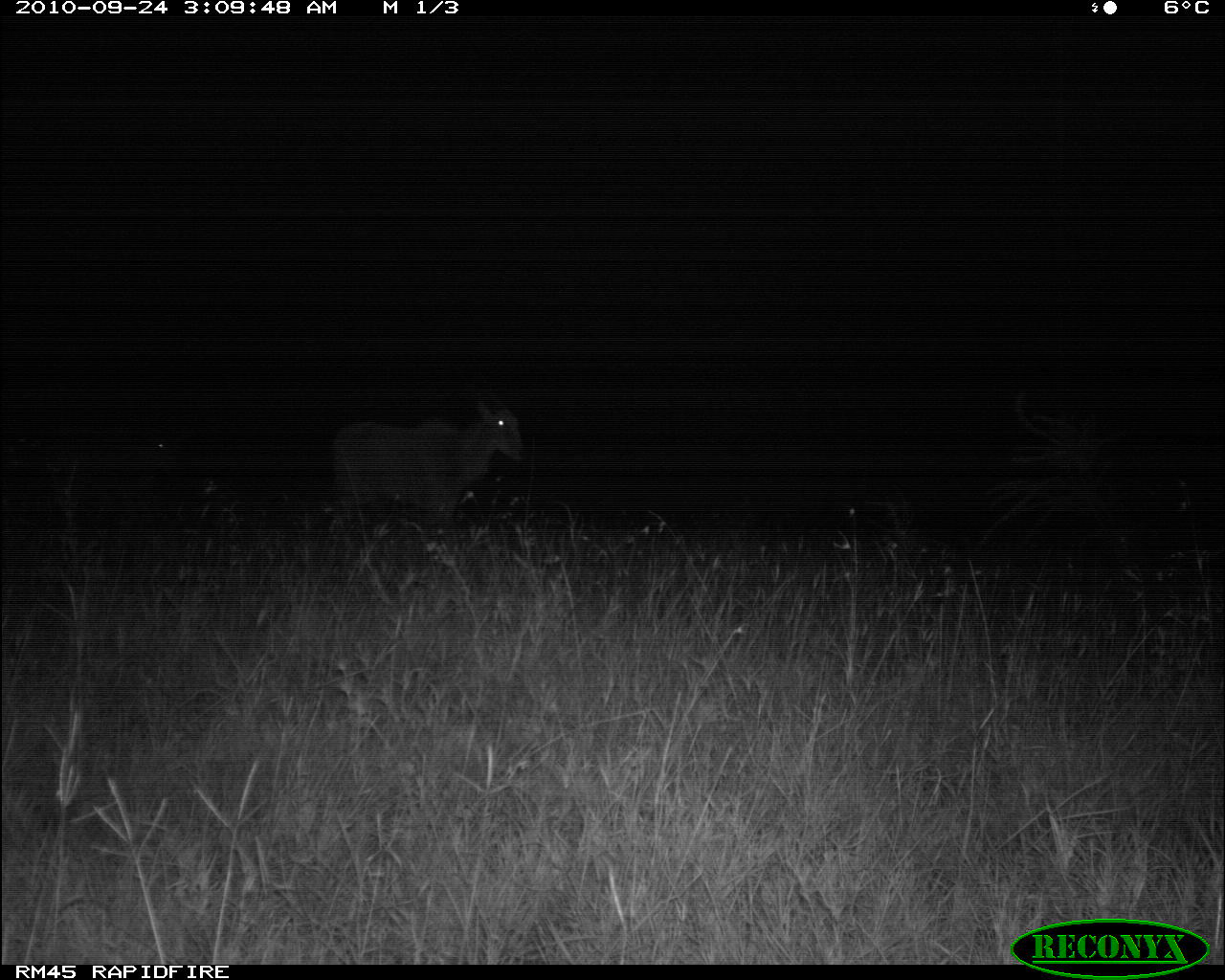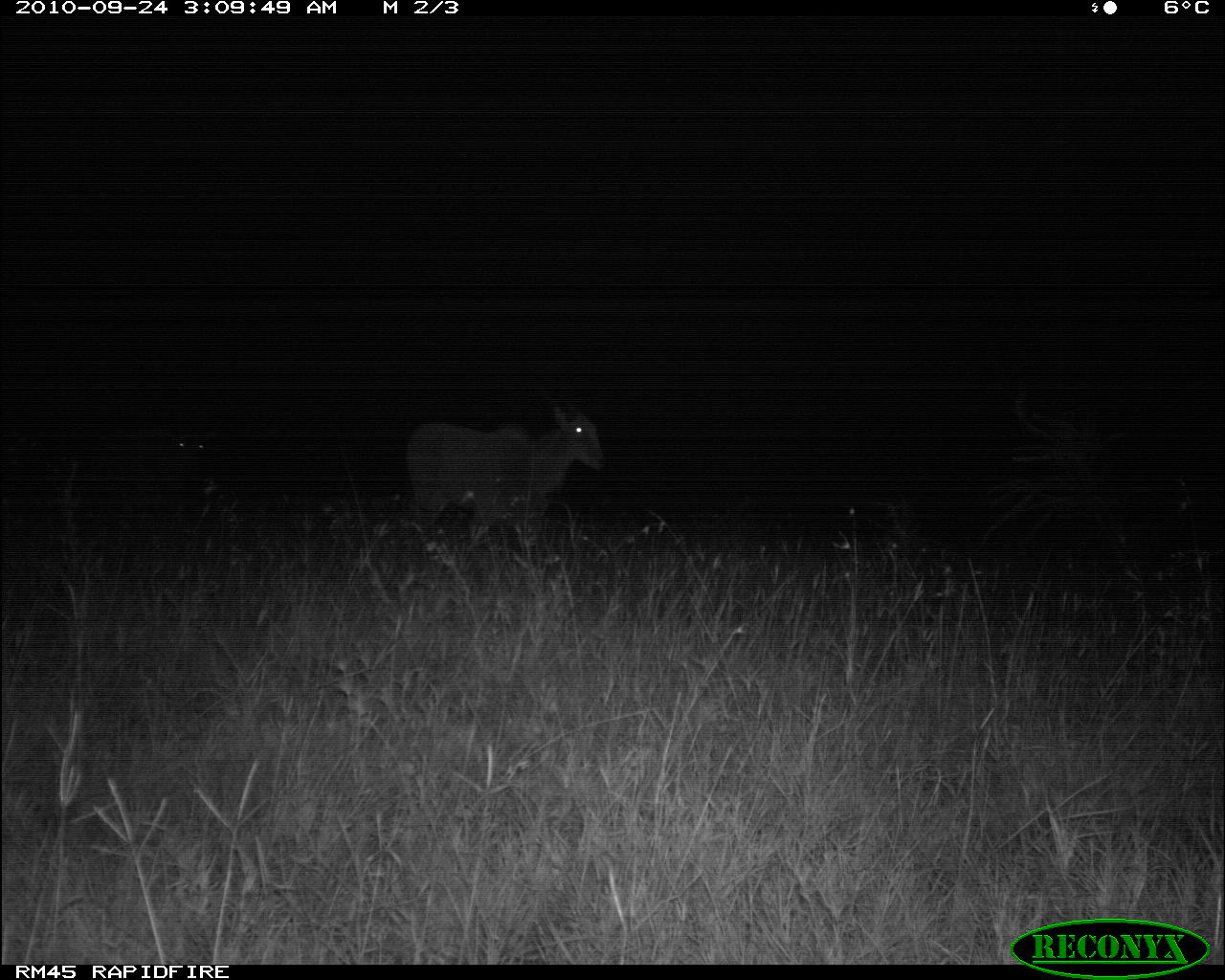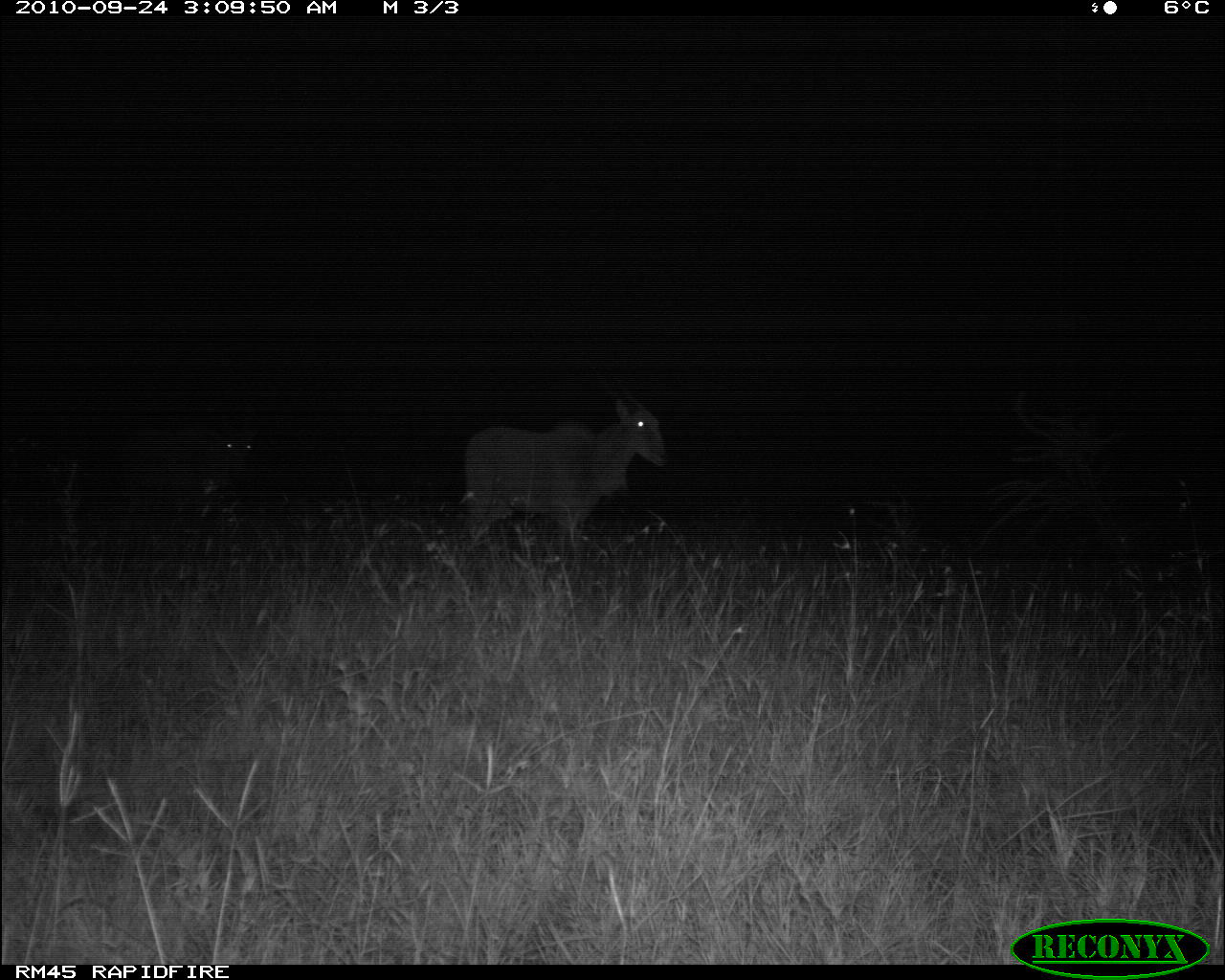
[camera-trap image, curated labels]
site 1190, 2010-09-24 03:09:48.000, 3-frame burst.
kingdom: Animalia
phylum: Chordata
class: Mammalia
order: Artiodactyla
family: Bovidae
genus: Tragelaphus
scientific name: Tragelaphus oryx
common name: eland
Tragelaphus oryx (eland), count 2.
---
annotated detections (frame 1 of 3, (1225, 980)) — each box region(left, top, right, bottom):
tragelaphus oryx: region(330, 394, 529, 523)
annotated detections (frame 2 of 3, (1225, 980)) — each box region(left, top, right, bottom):
tragelaphus oryx: region(405, 405, 606, 554)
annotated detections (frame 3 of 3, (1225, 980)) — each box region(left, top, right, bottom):
tragelaphus oryx: region(466, 390, 665, 544); region(117, 413, 260, 504)